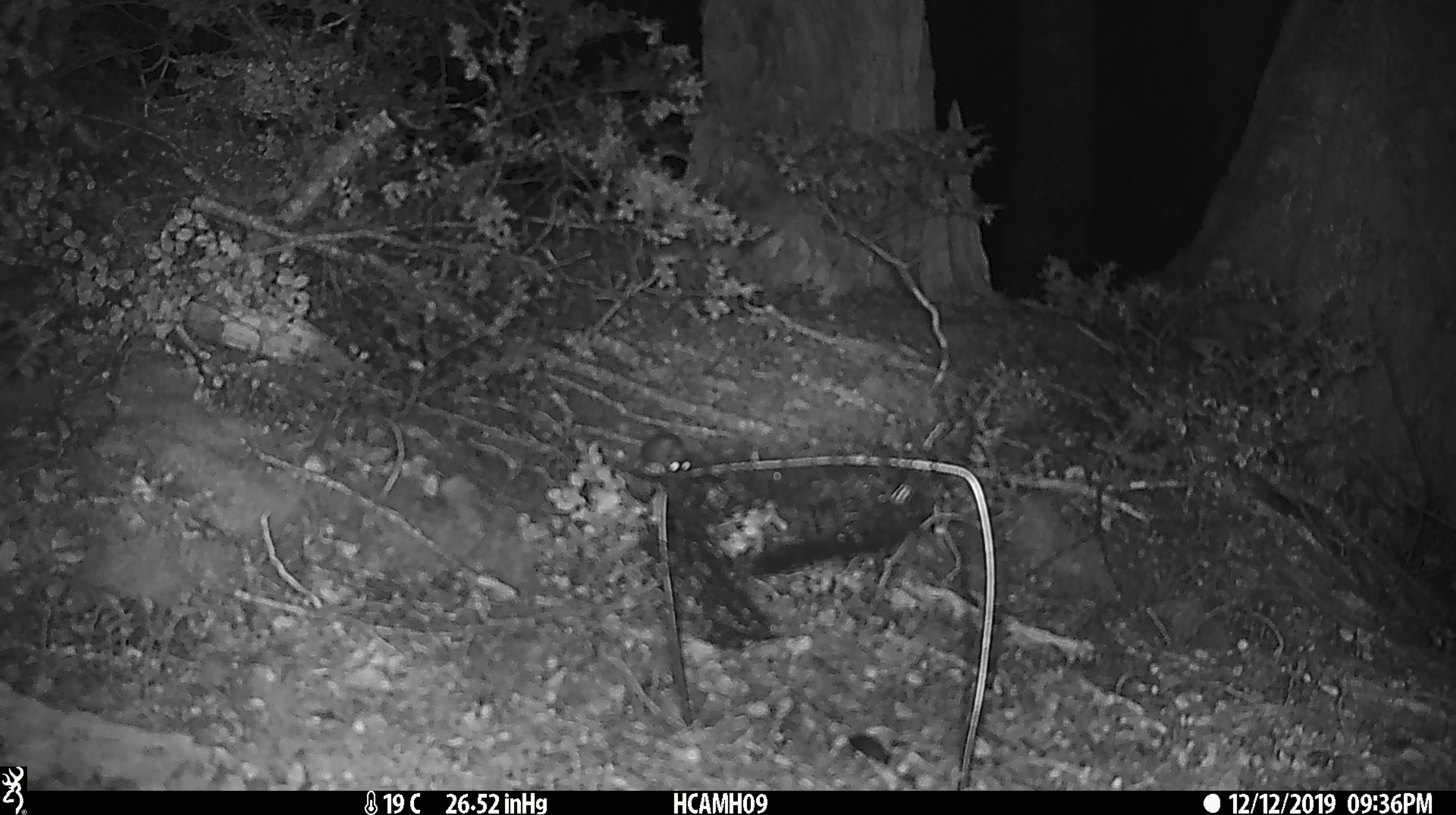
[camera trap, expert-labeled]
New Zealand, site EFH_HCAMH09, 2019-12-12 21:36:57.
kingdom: Animalia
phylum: Chordata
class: Mammalia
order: Rodentia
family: Muridae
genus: Mus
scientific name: Mus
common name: mouse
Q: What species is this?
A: Mouse (Mus).